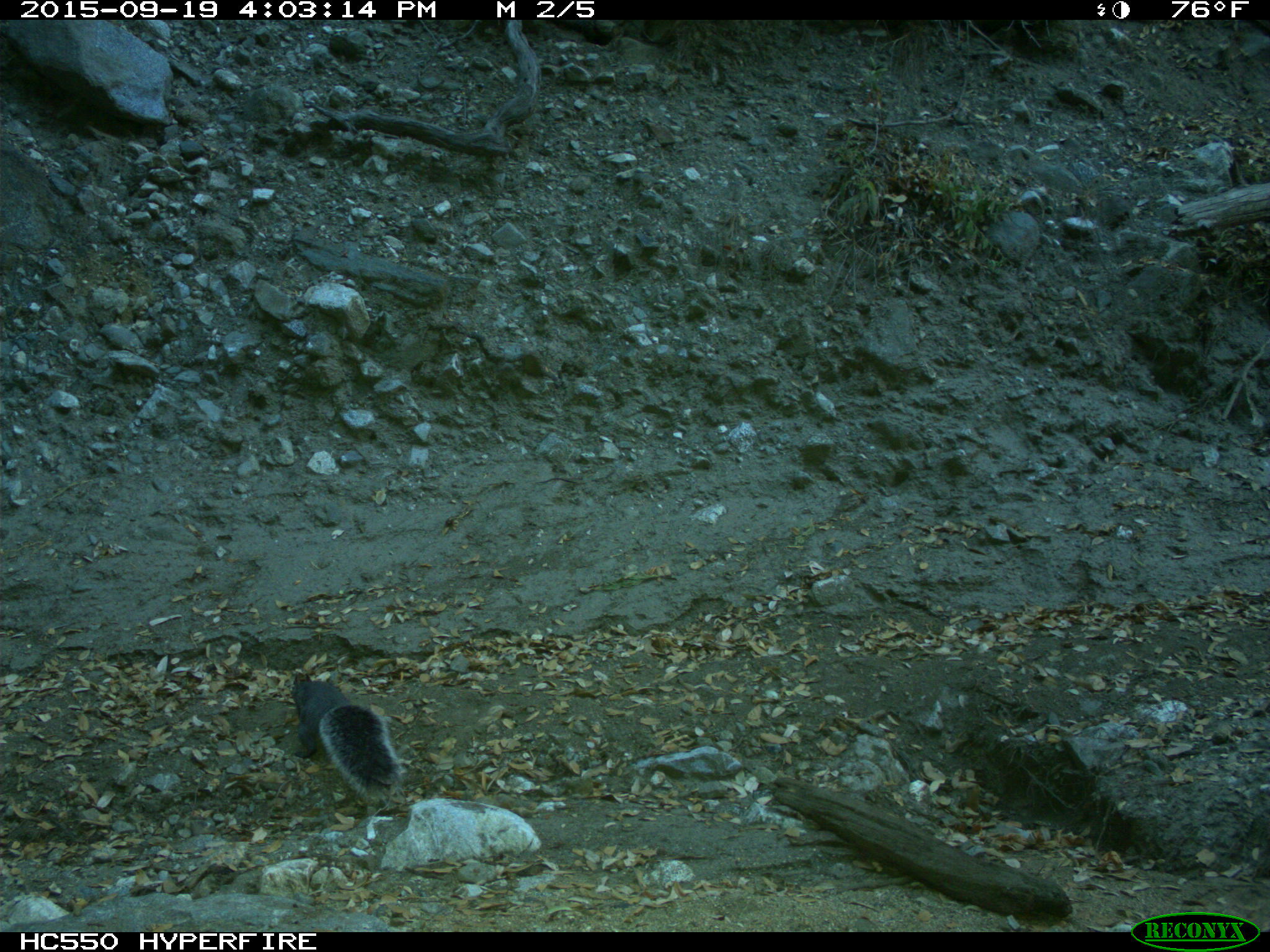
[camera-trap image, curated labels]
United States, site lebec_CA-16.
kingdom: Animalia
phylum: Chordata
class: Mammalia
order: Rodentia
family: Sciuridae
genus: Sciurus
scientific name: Sciurus carolinensis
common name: eastern gray squirrel